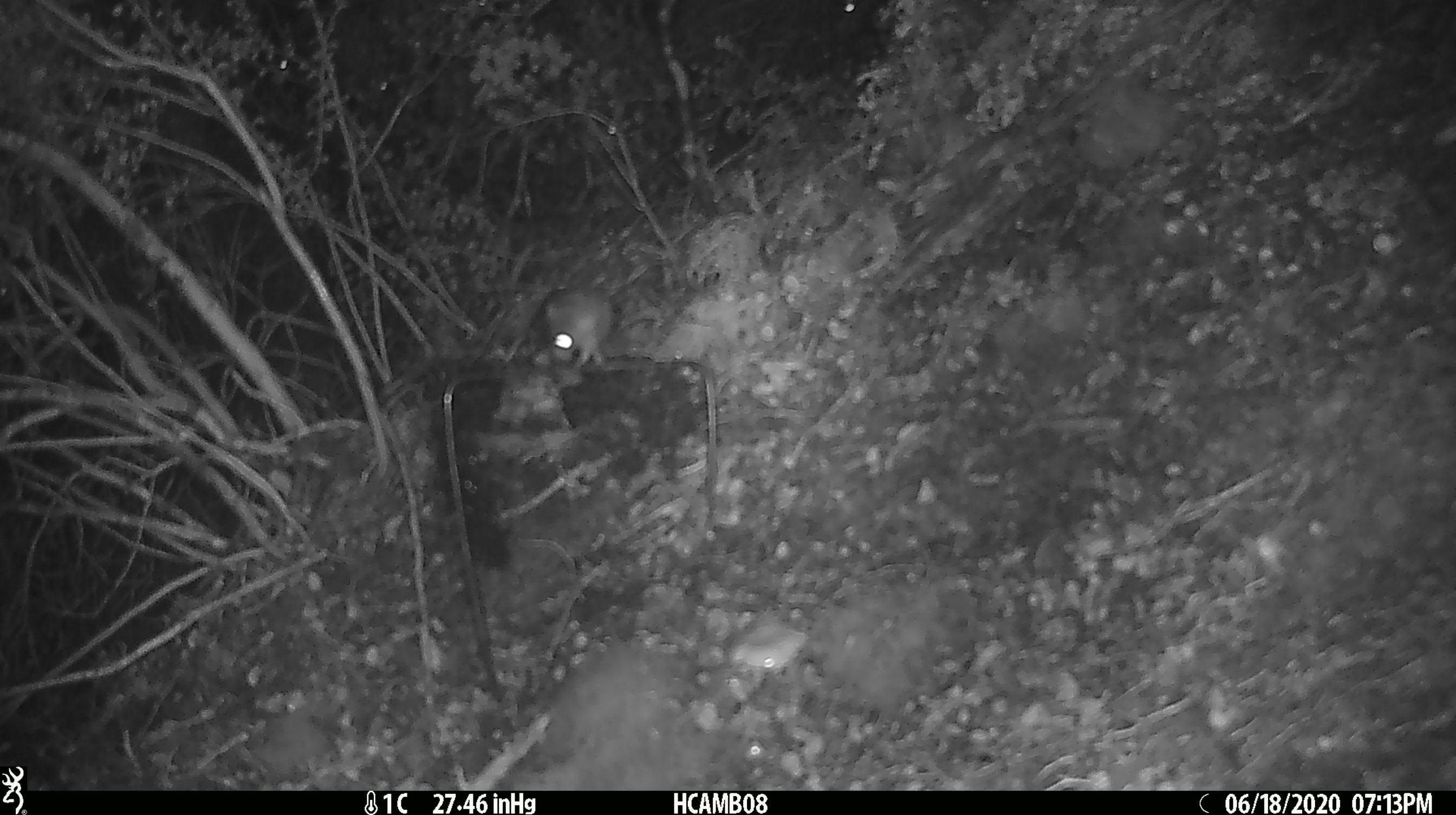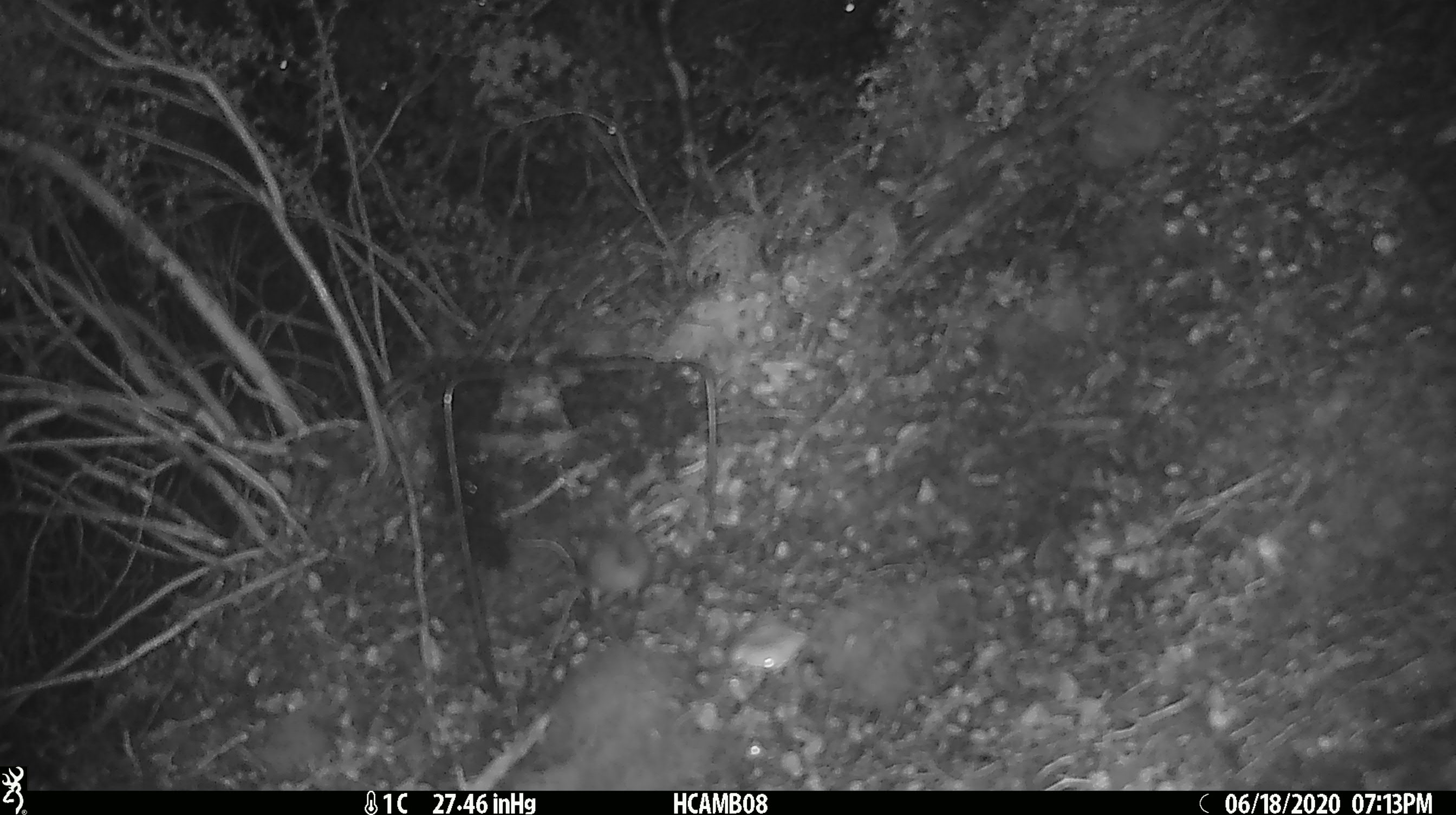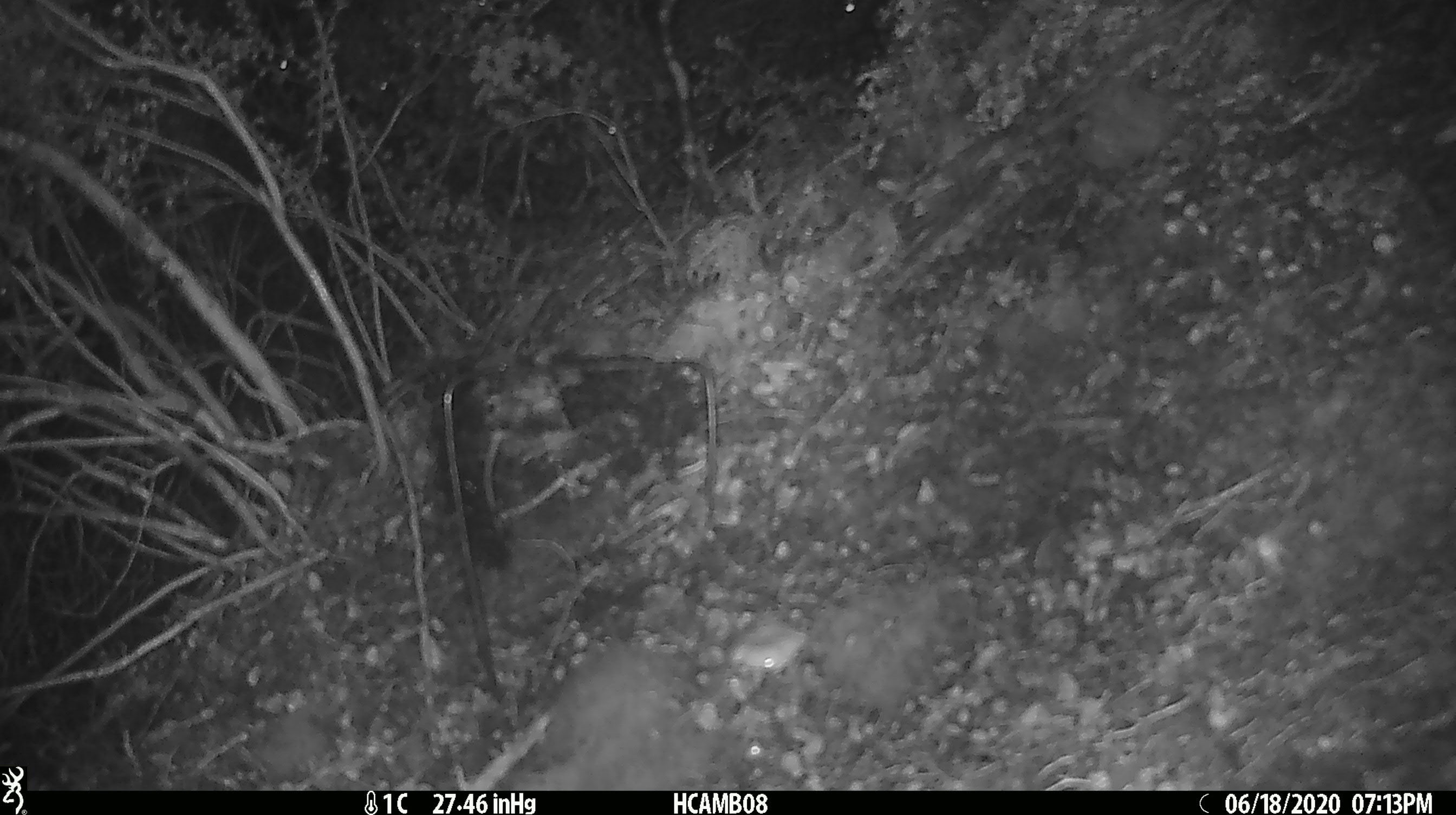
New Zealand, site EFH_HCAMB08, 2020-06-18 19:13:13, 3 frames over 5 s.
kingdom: Animalia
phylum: Chordata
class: Mammalia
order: Rodentia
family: Muridae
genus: Mus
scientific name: Mus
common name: mouse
Mouse (Mus).